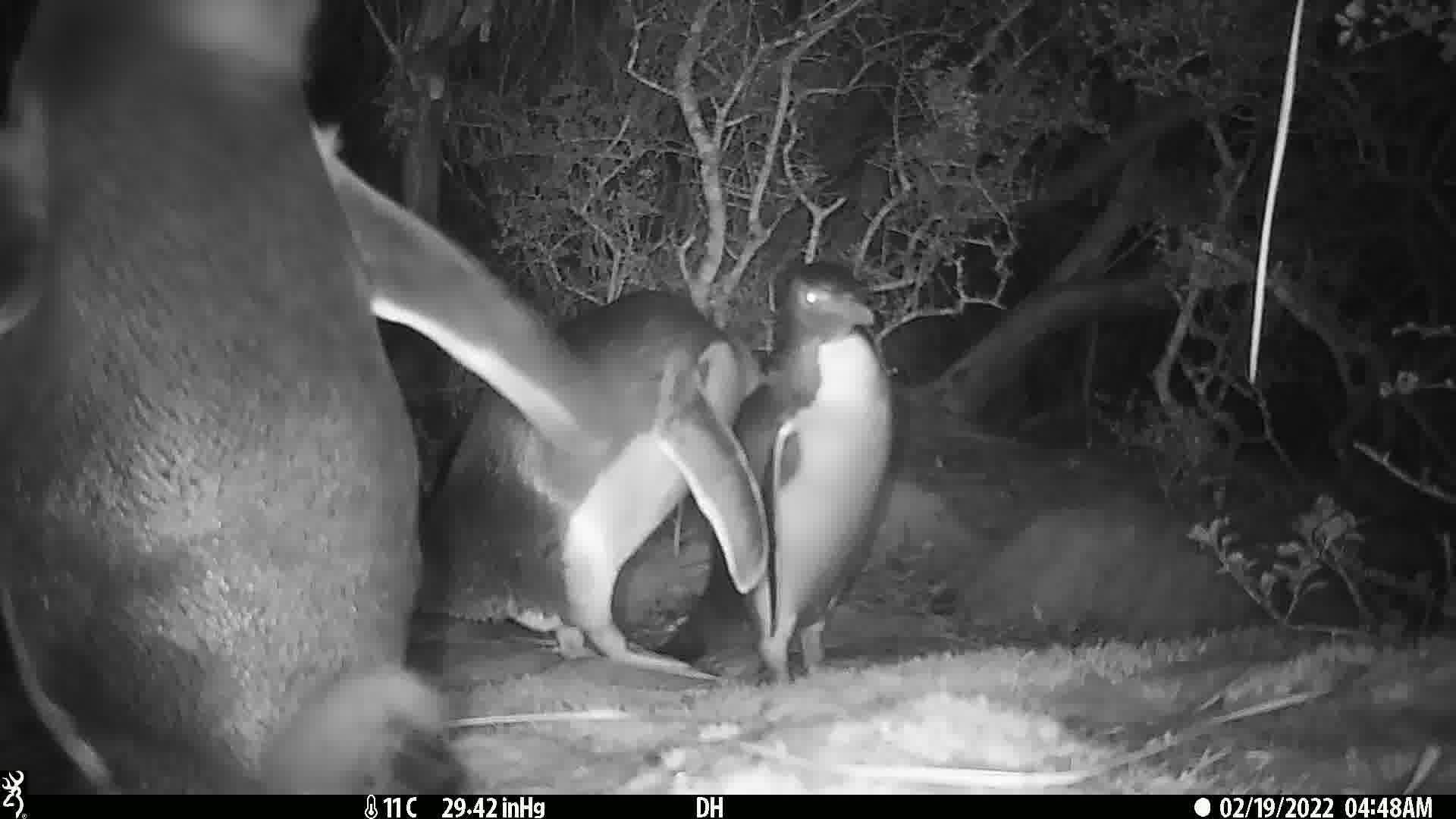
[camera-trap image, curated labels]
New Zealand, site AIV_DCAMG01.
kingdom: Animalia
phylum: Chordata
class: Aves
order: Sphenisciformes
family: Spheniscidae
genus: Megadyptes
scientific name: Megadyptes antipodes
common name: yellow-eyed penguin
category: yellow eyed penguin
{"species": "yellow eyed penguin (yellow-eyed penguin) (Megadyptes antipodes)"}